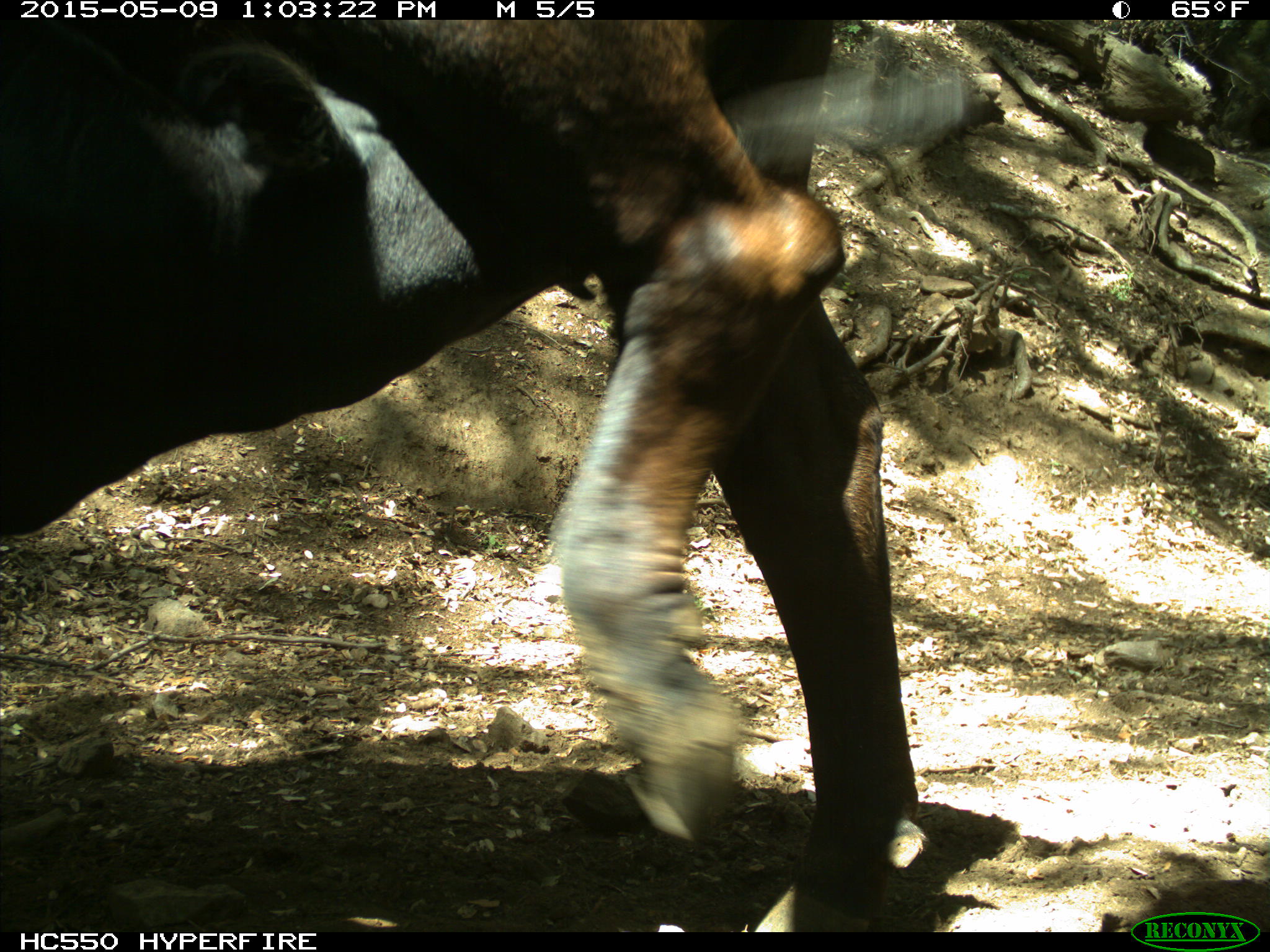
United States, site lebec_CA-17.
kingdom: Animalia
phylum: Chordata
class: Mammalia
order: Artiodactyla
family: Bovidae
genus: Bos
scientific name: Bos taurus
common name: domestic cow